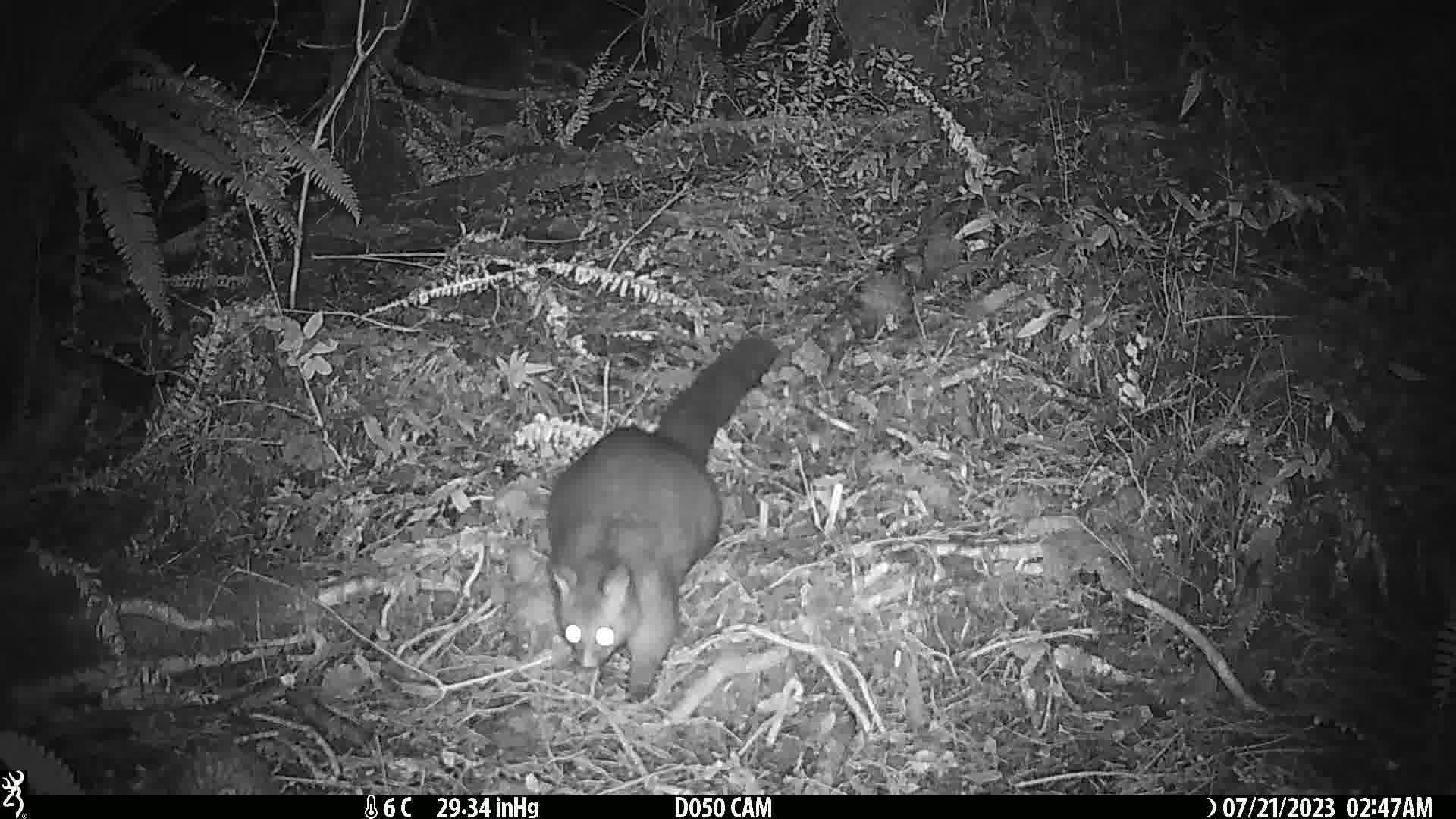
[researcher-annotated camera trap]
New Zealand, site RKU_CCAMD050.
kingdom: Animalia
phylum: Chordata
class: Mammalia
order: Diprotodontia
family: Phalangeridae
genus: Trichosurus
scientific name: Trichosurus vulpecula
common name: common brushtail possum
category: possum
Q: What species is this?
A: Possum (common brushtail possum) (Trichosurus vulpecula).